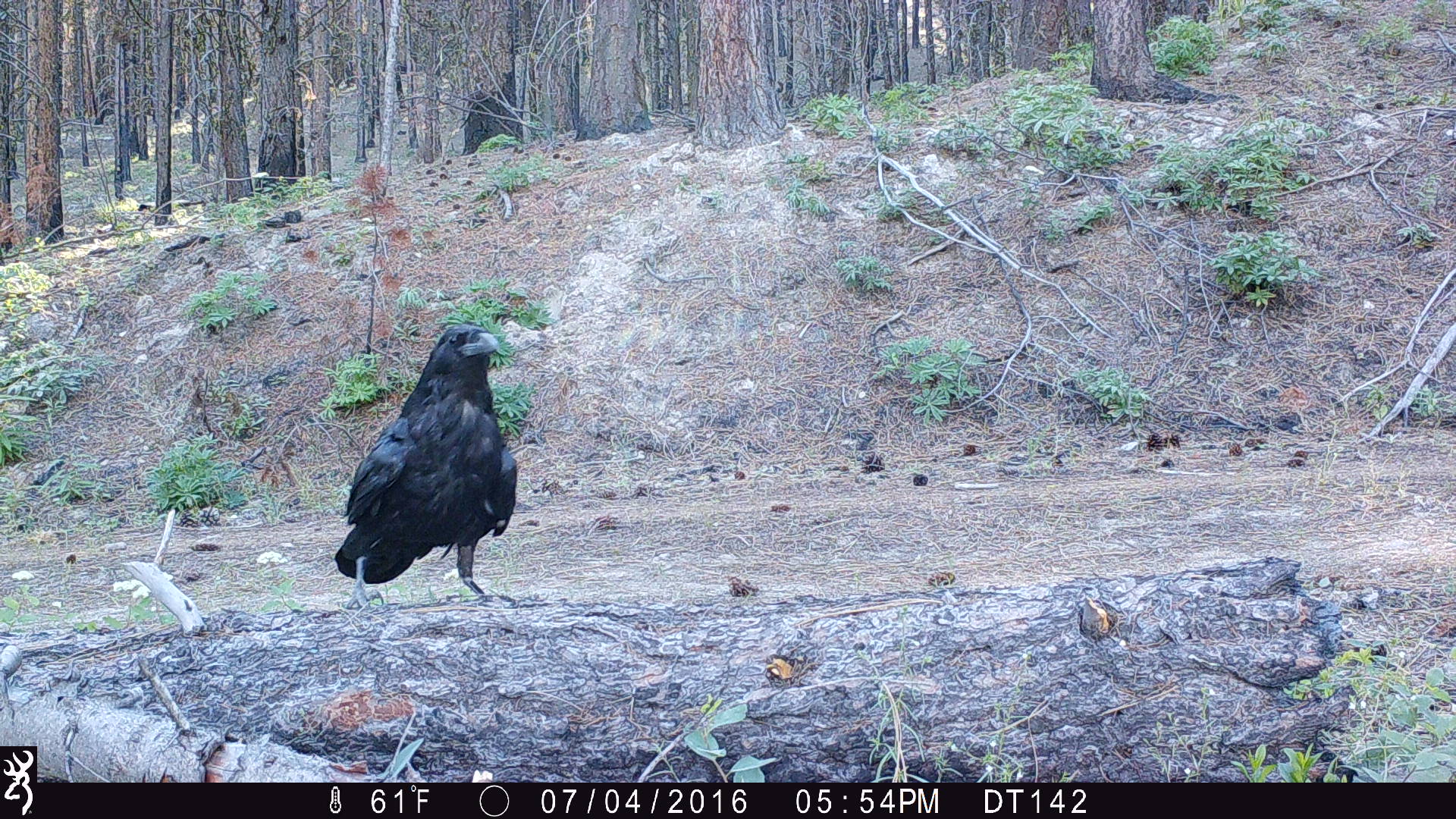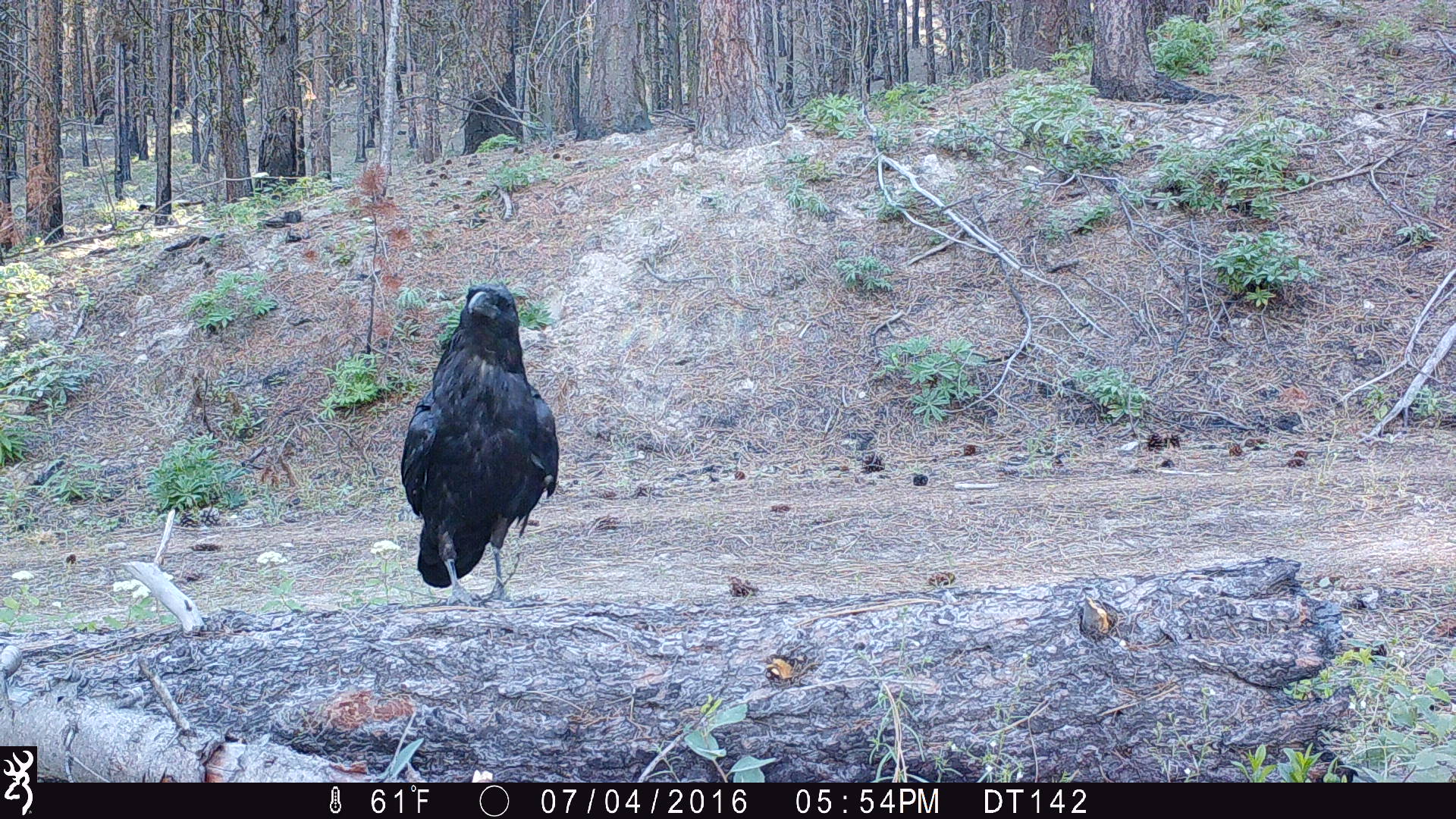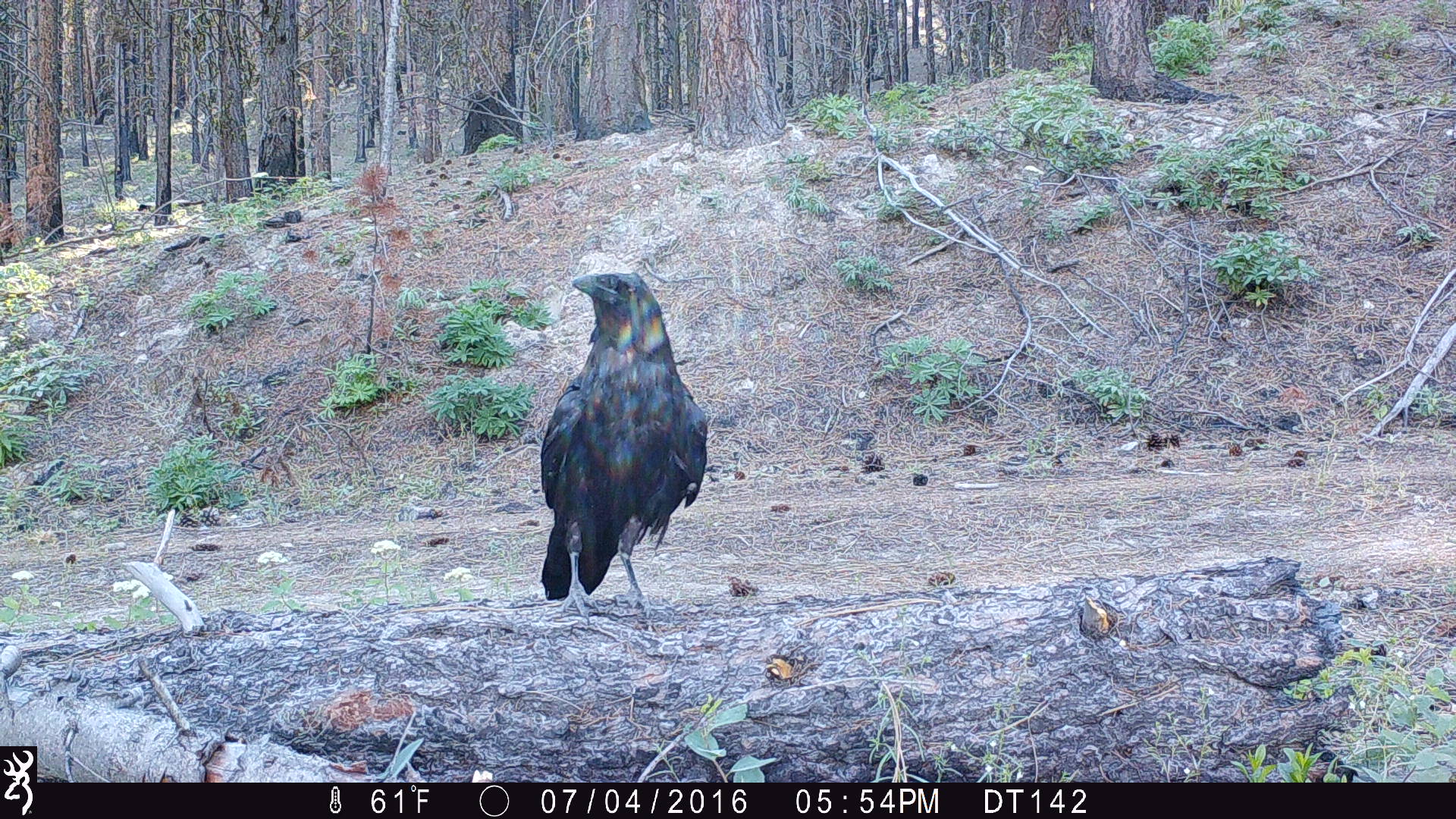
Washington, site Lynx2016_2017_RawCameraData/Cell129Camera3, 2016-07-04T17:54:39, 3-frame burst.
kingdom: Animalia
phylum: Chordata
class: Aves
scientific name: Aves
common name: birds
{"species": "Aves (birds)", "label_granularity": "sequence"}